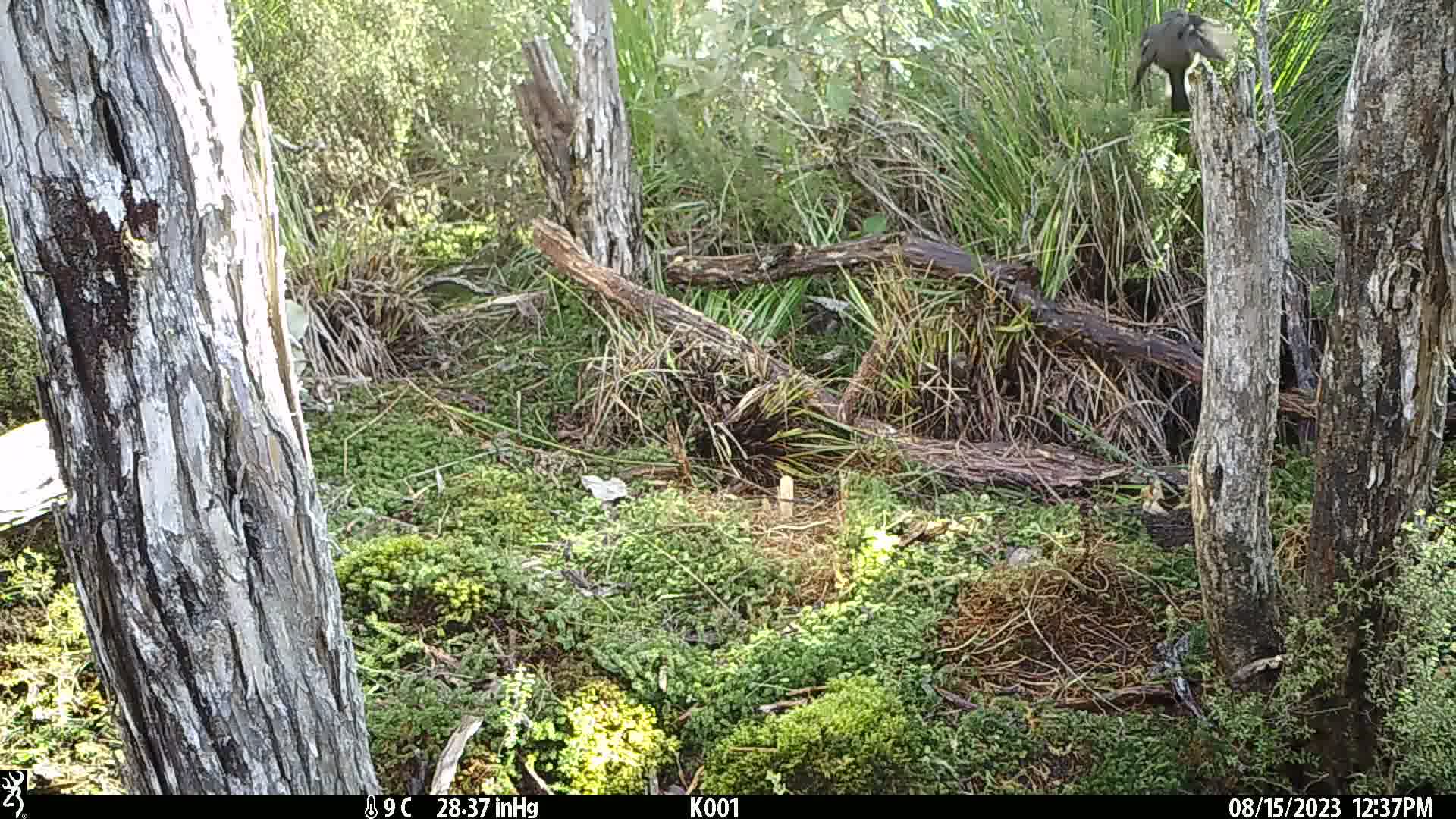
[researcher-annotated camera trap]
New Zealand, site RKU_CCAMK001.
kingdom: Animalia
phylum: Chordata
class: Aves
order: Passeriformes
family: Petroicidae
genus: Petroica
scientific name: Petroica macrocephala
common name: tomtit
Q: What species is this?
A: Tomtit (Petroica macrocephala).